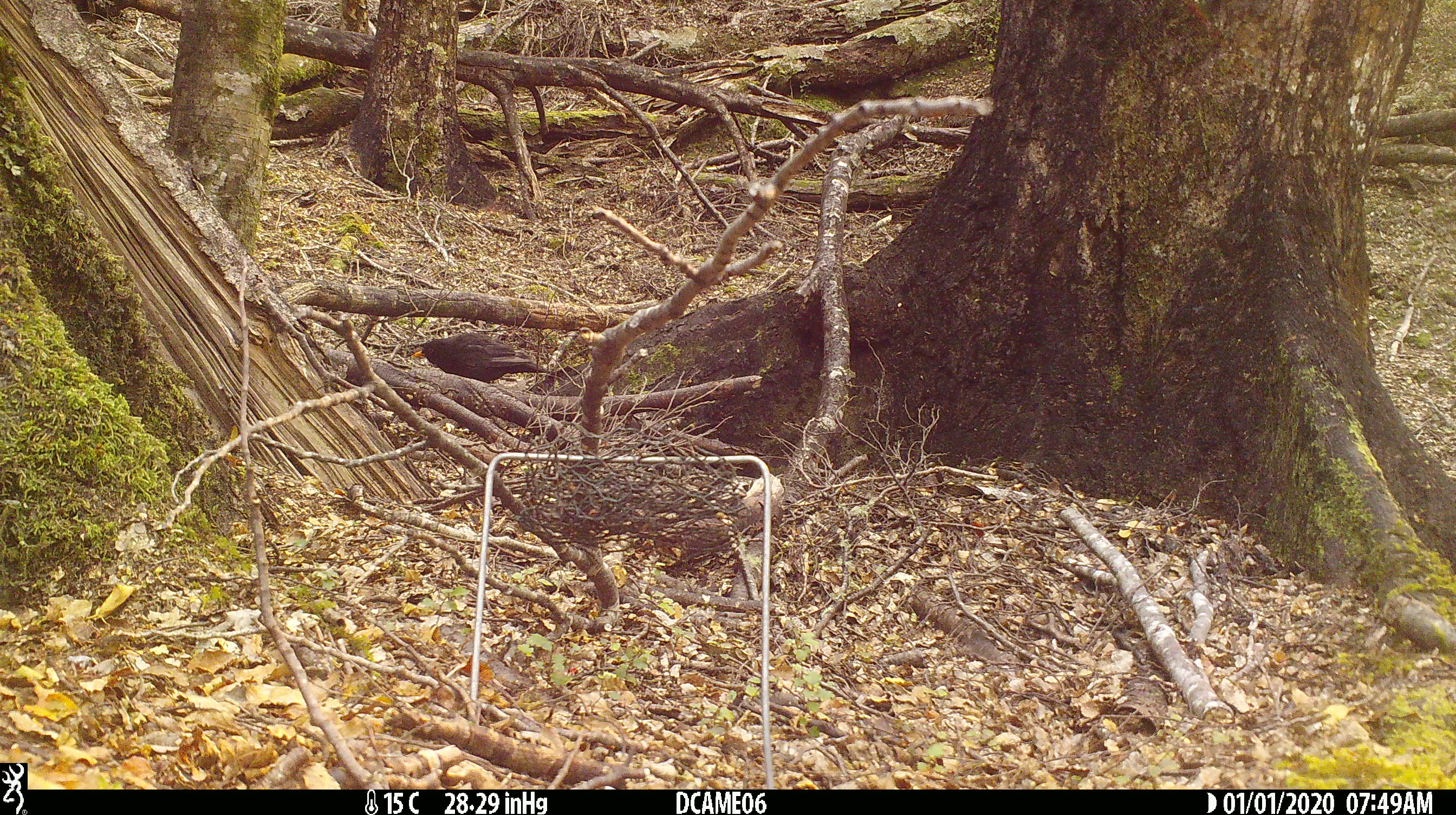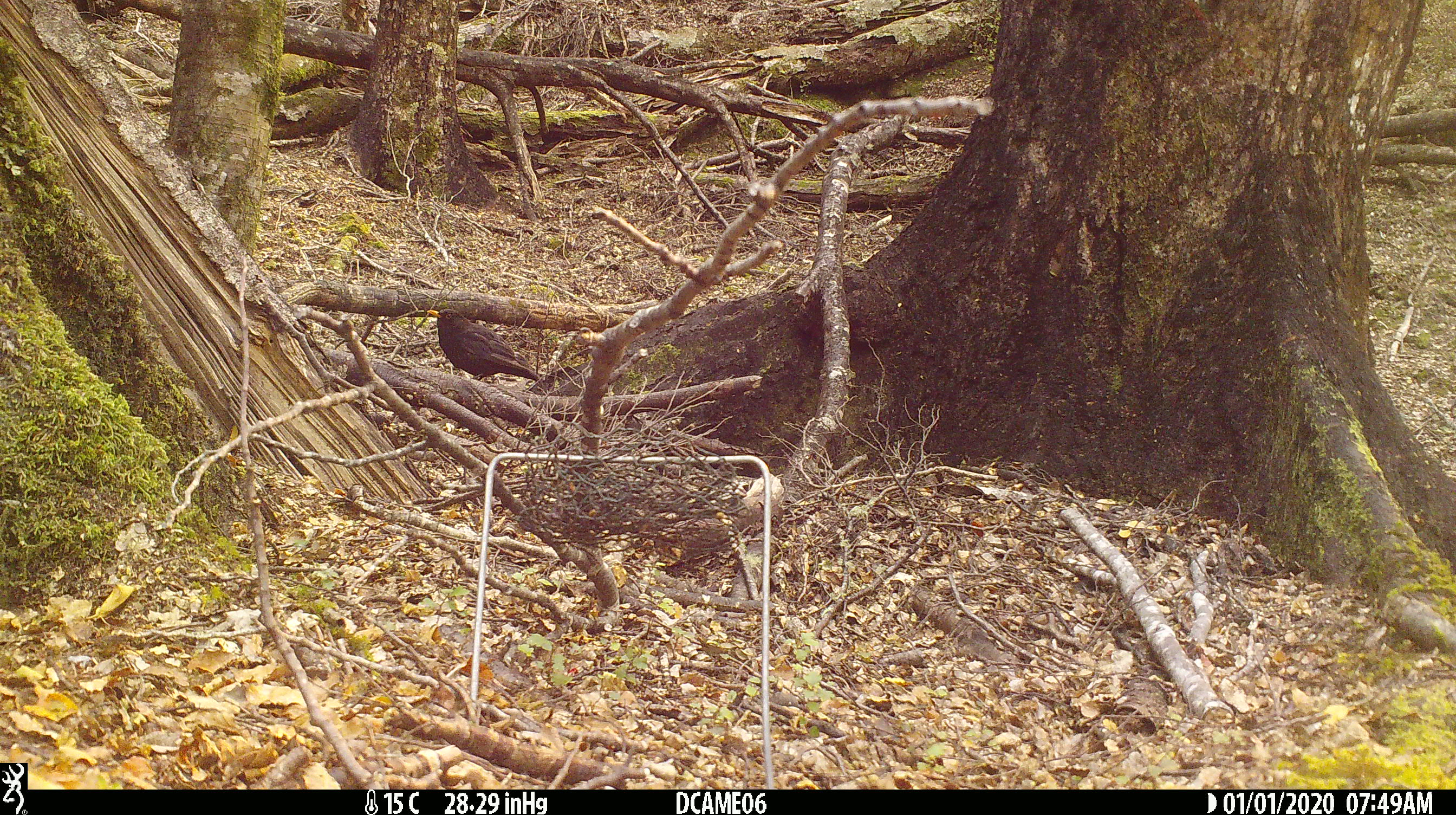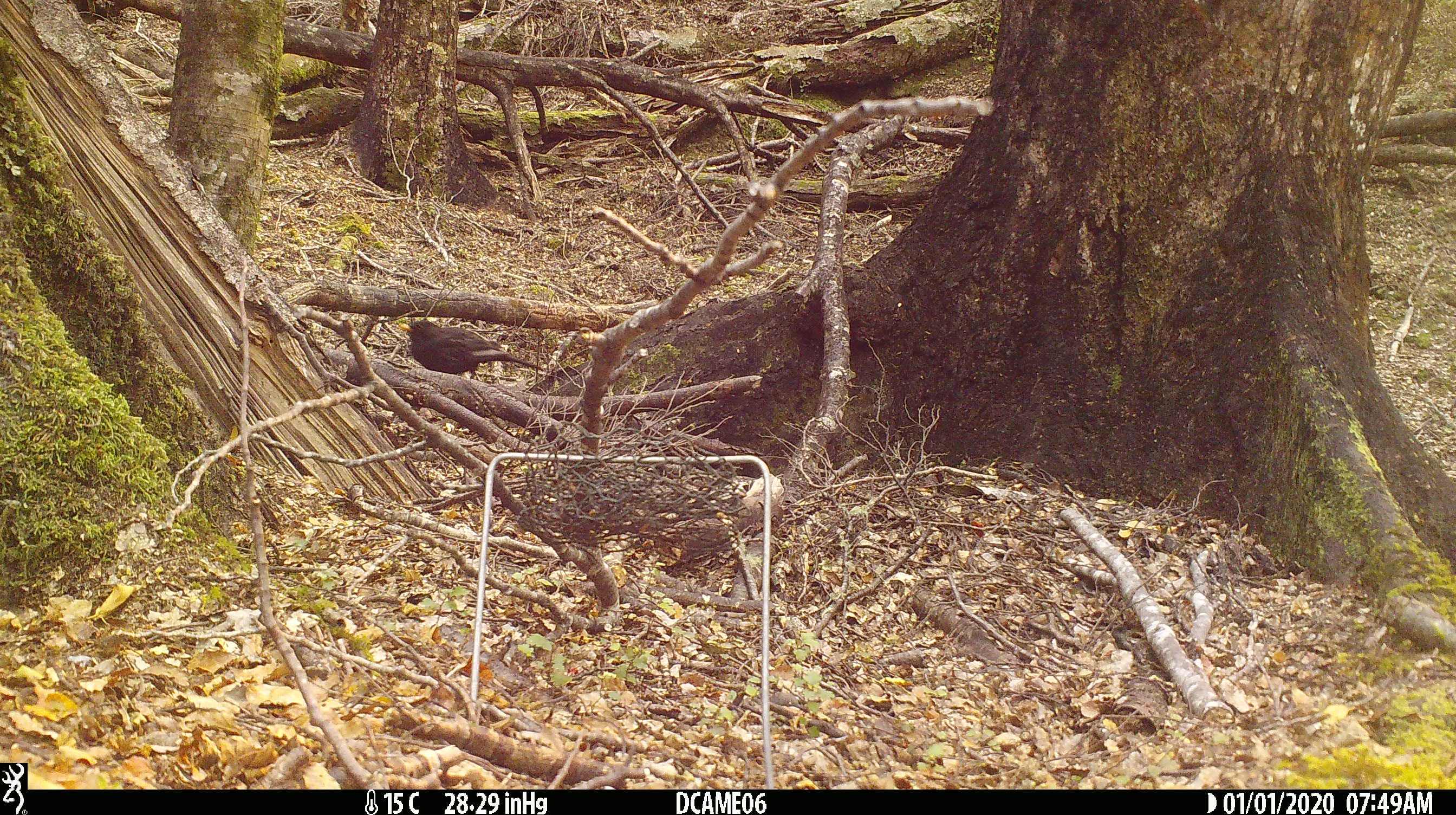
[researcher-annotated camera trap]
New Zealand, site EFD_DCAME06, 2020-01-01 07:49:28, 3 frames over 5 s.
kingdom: Animalia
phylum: Chordata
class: Aves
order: Passeriformes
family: Turdidae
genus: Turdus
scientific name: Turdus merula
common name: eurasian blackbird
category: blackbird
Blackbird (eurasian blackbird) (Turdus merula).